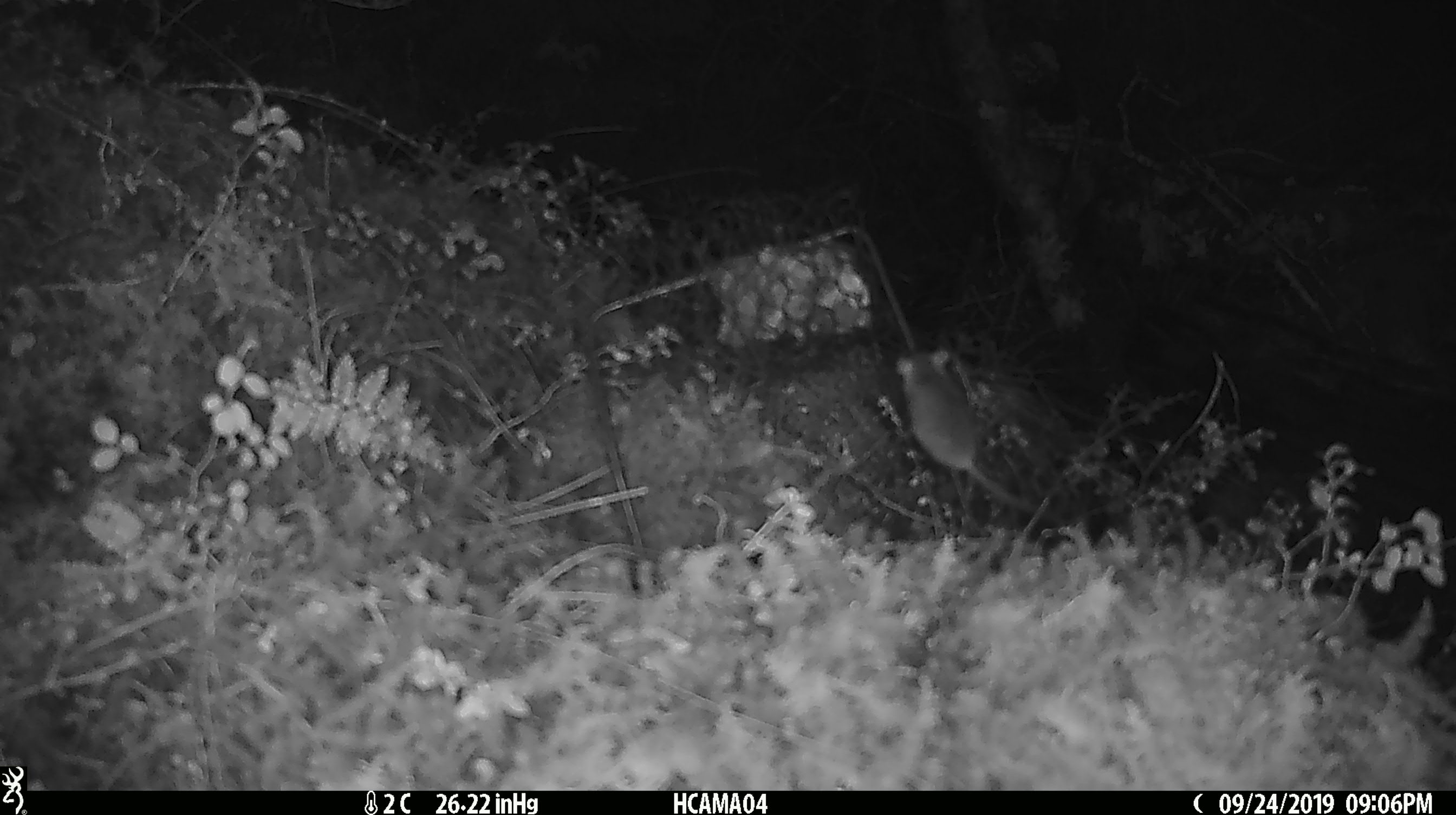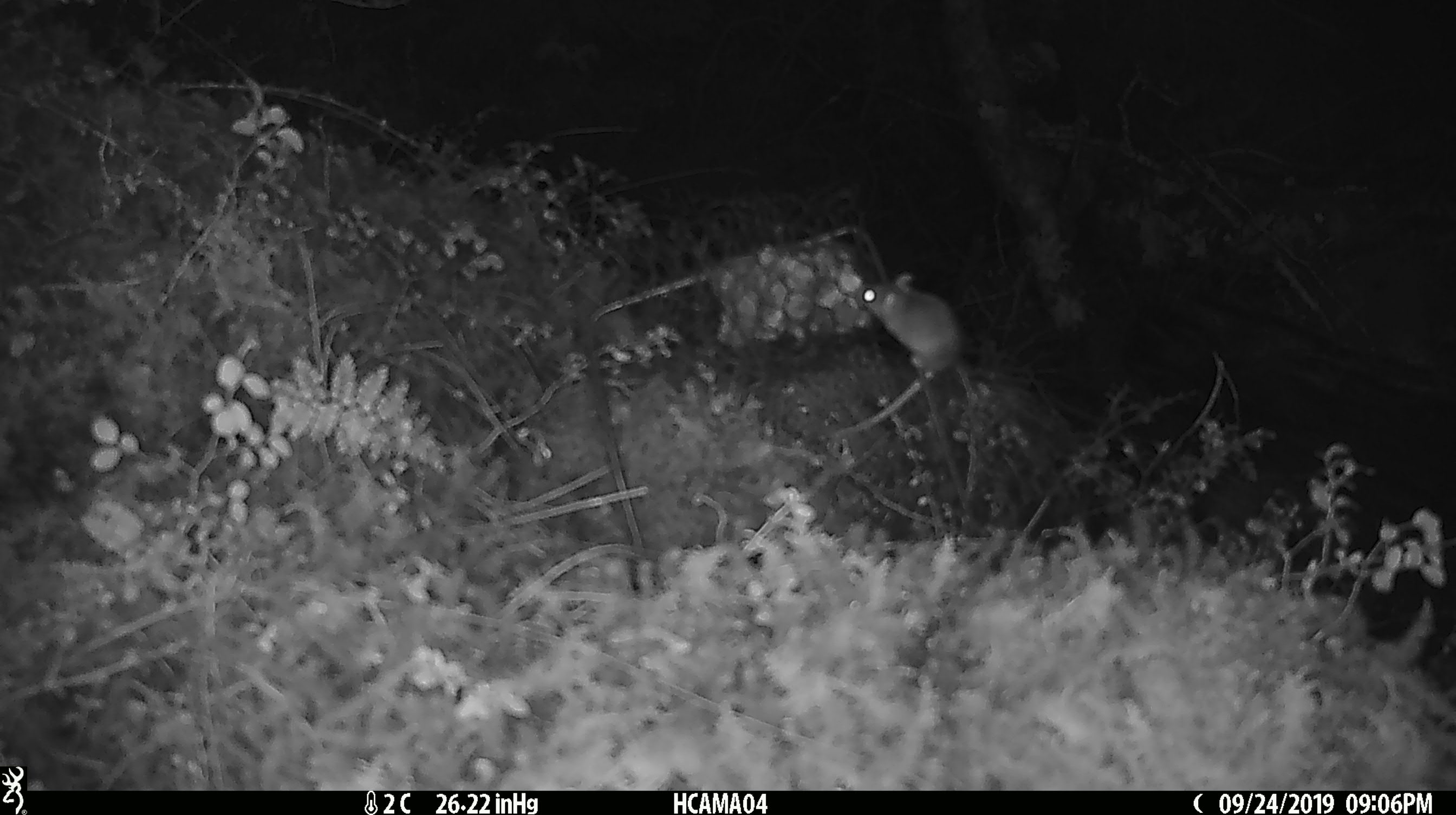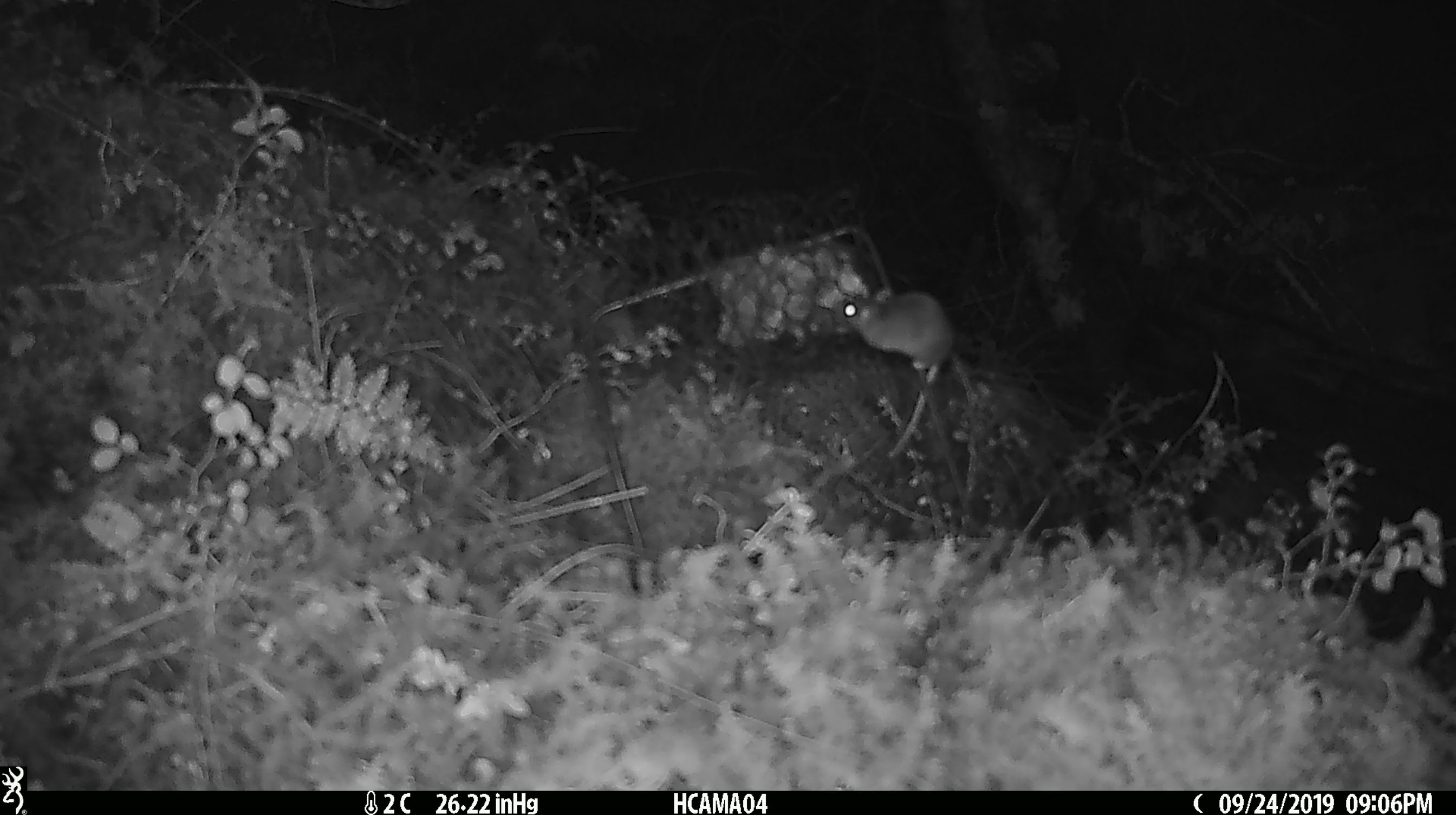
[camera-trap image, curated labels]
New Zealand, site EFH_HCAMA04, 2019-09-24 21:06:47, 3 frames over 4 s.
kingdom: Animalia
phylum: Chordata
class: Mammalia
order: Rodentia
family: Muridae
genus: Mus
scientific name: Mus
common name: mouse